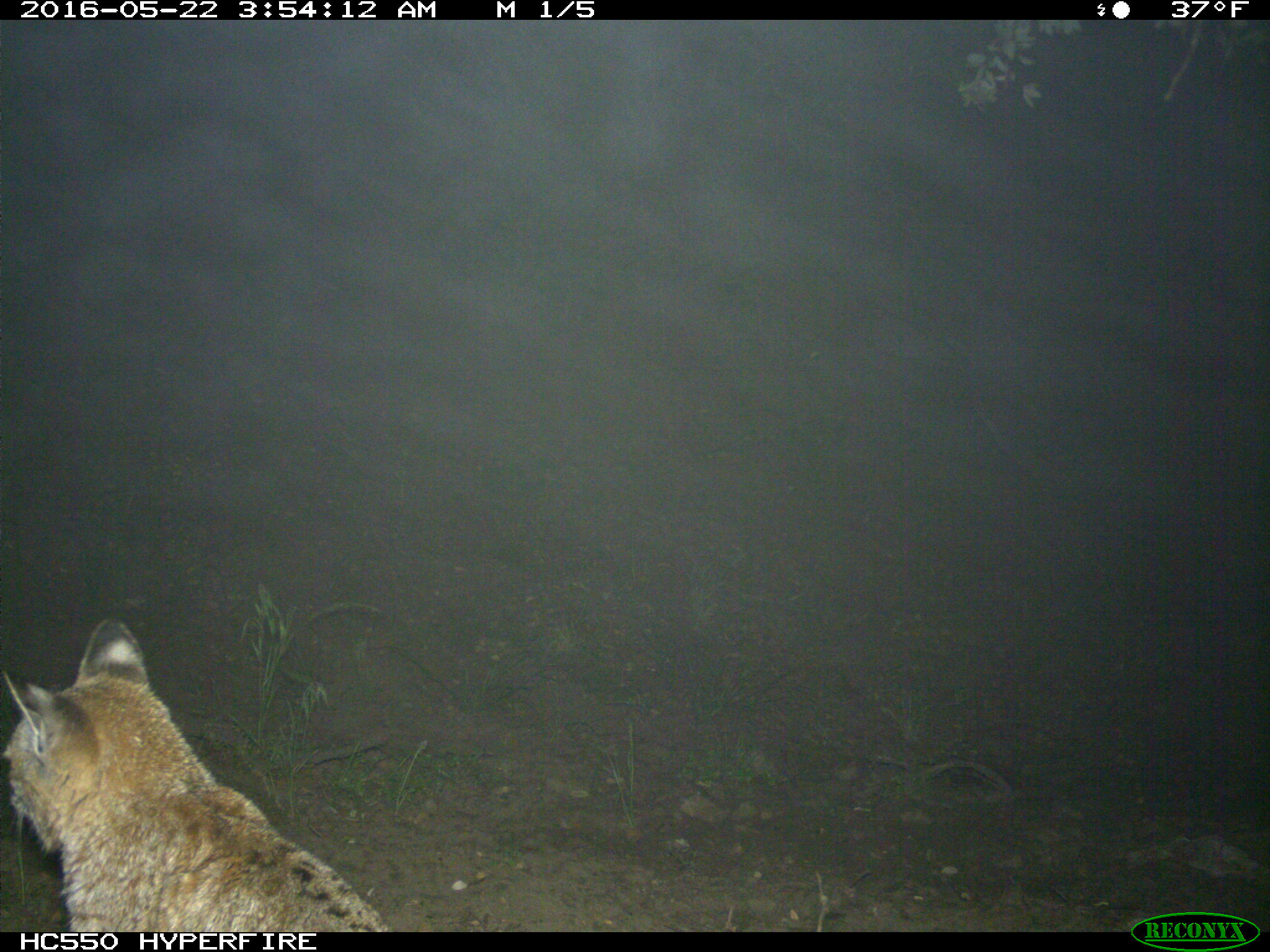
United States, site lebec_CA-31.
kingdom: Animalia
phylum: Chordata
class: Mammalia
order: Carnivora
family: Felidae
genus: Lynx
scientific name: Lynx rufus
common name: bobcat